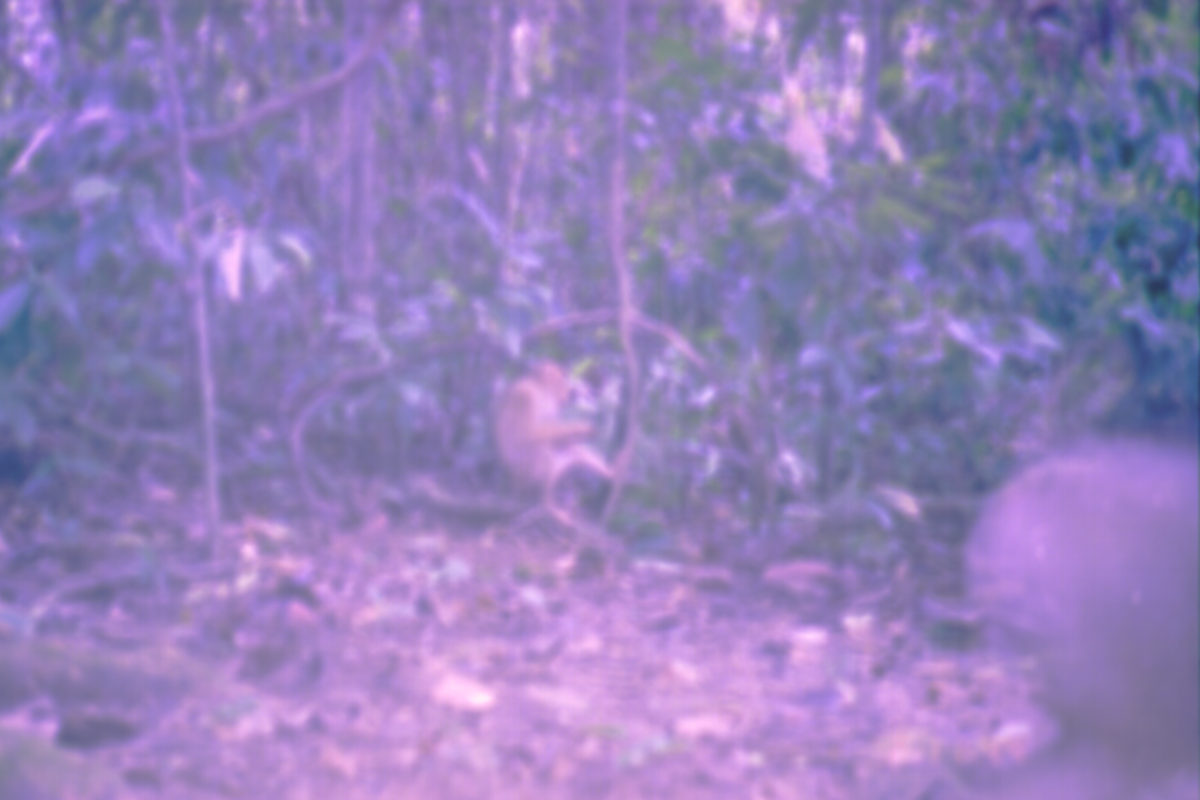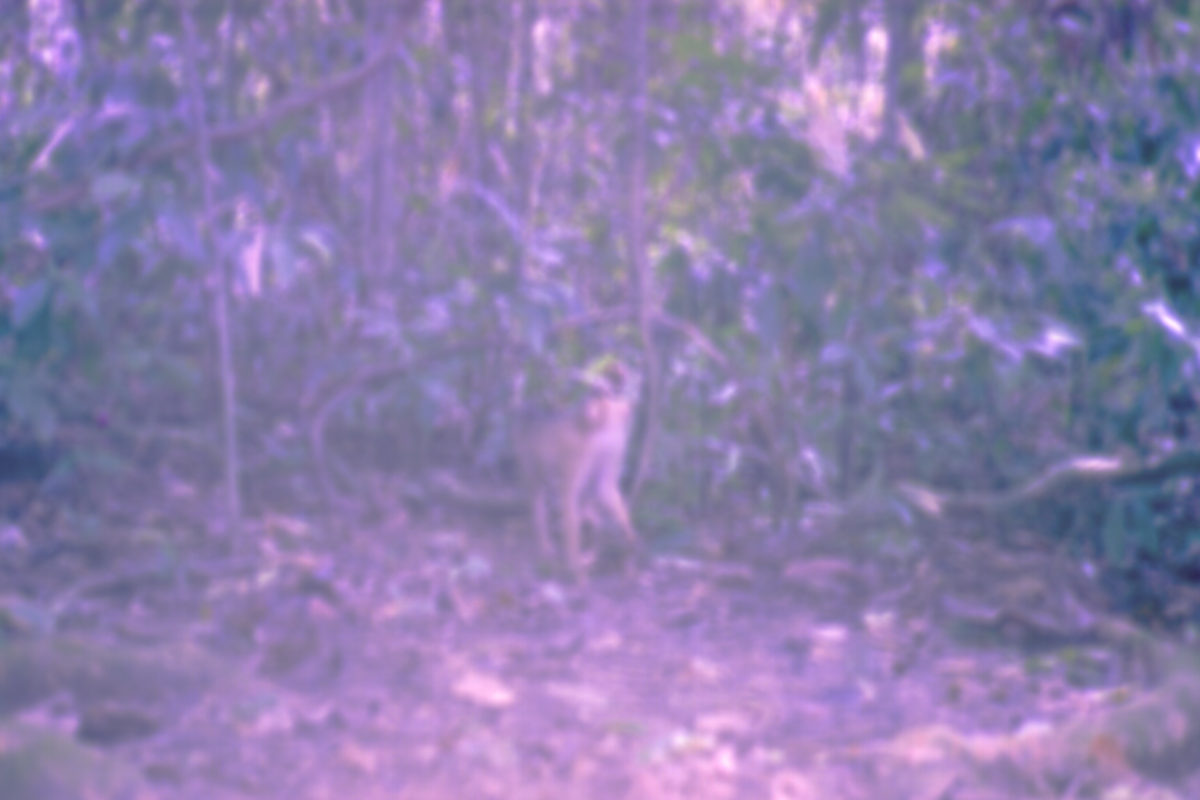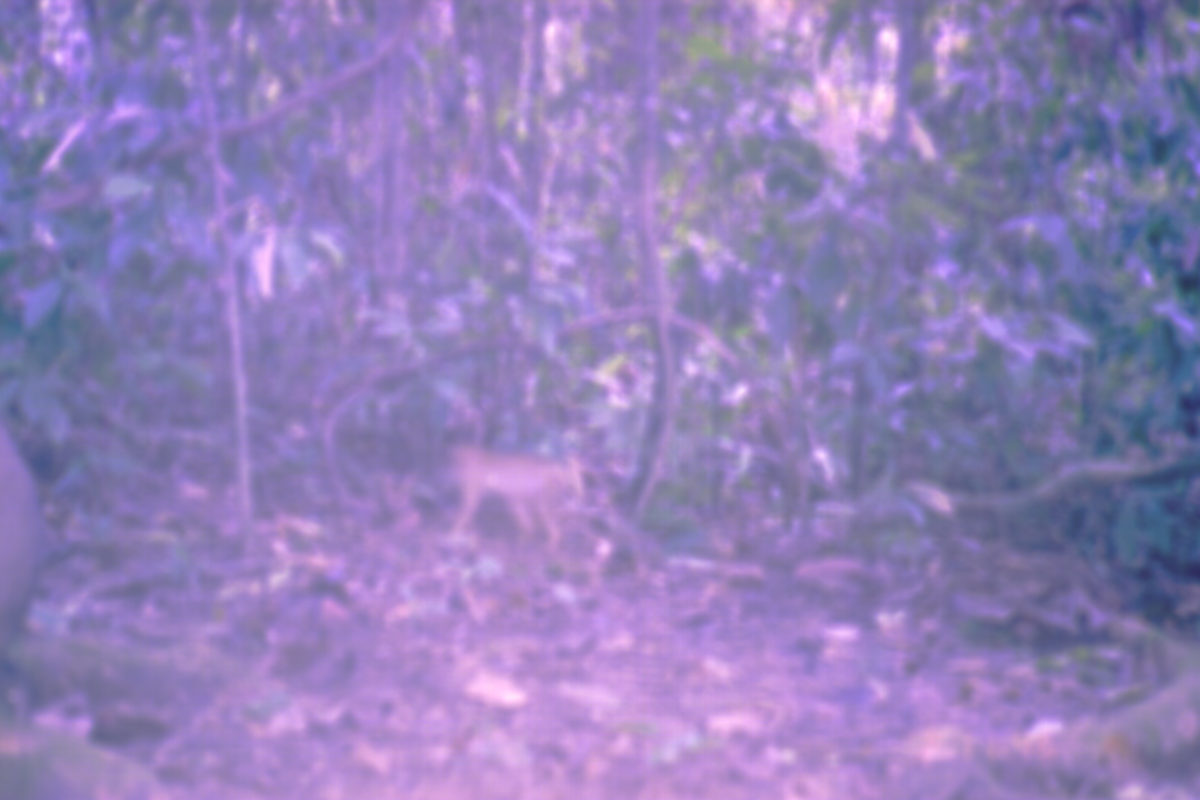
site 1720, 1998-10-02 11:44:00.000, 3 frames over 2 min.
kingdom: Animalia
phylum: Chordata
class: Mammalia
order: Primates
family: Cercopithecidae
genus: Macaca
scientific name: Macaca nemestrina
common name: southern pig-tailed macaque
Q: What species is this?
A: Macaca nemestrina (southern pig-tailed macaque).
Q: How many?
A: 2.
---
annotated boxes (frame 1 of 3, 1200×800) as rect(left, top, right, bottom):
macaca nemestrina: rect(956, 440, 1198, 799); rect(487, 354, 613, 522)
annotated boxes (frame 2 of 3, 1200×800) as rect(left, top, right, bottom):
macaca nemestrina: rect(509, 358, 647, 594)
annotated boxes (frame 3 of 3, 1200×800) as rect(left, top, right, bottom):
macaca nemestrina: rect(439, 439, 585, 559)